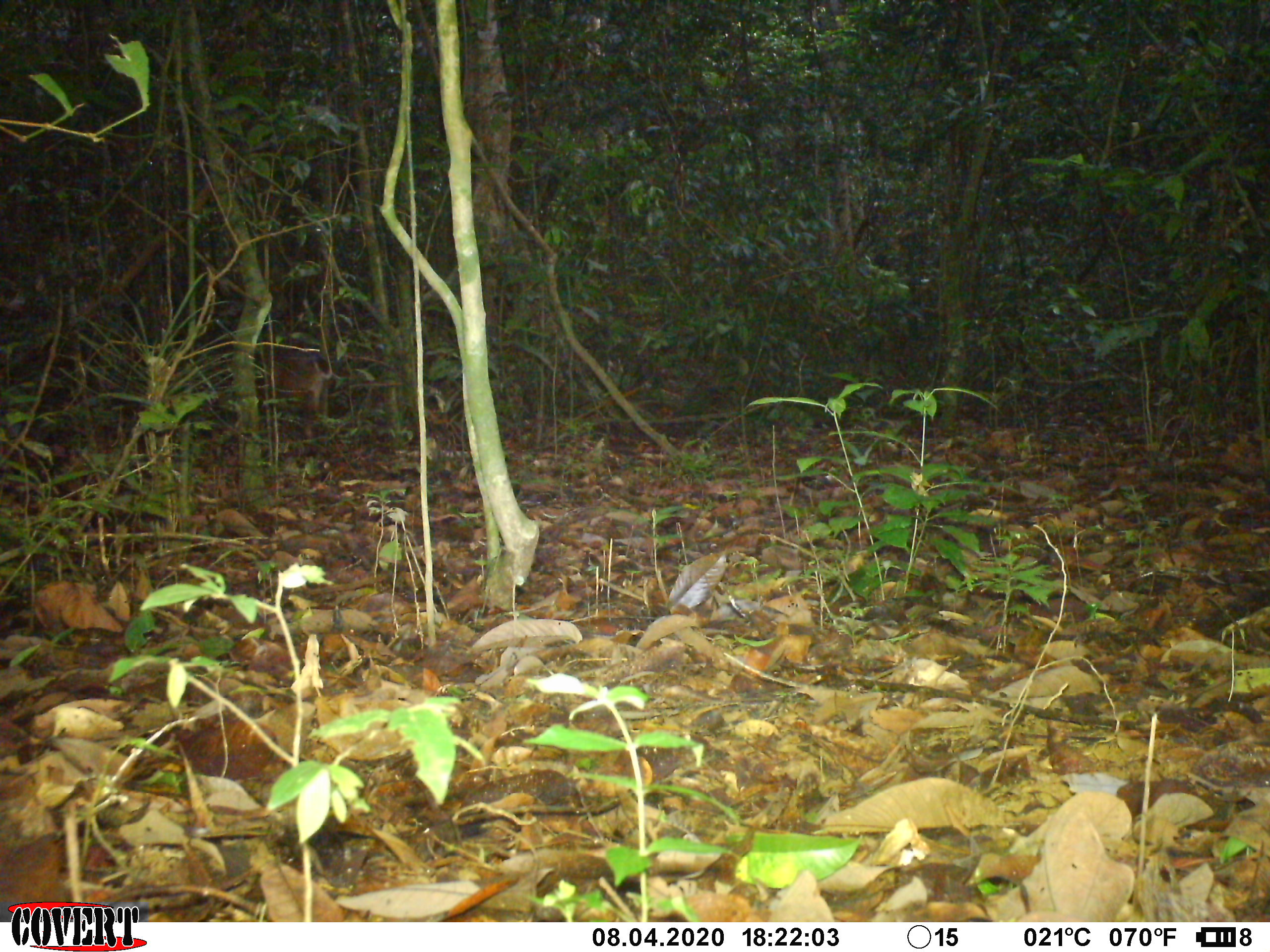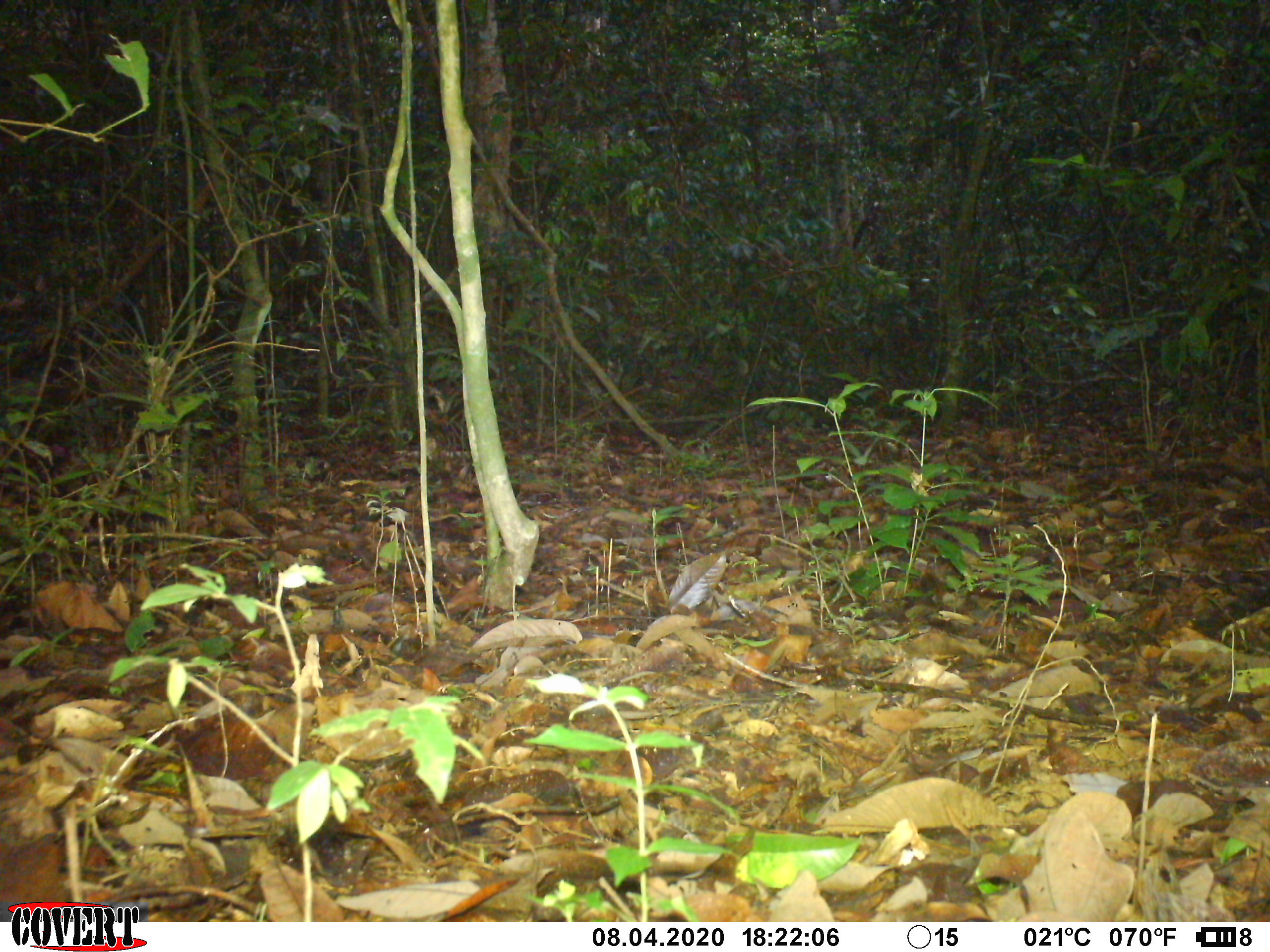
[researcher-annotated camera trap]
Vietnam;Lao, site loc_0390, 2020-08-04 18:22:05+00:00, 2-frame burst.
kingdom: Animalia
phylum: Chordata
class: Mammalia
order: Artiodactyla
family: Cervidae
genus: Muntiacus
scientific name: Muntiacus vuquangensis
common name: large-antlered muntjac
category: large antlered muntjac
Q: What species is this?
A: Large antlered muntjac (large-antlered muntjac) (Muntiacus vuquangensis).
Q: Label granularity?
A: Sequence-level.